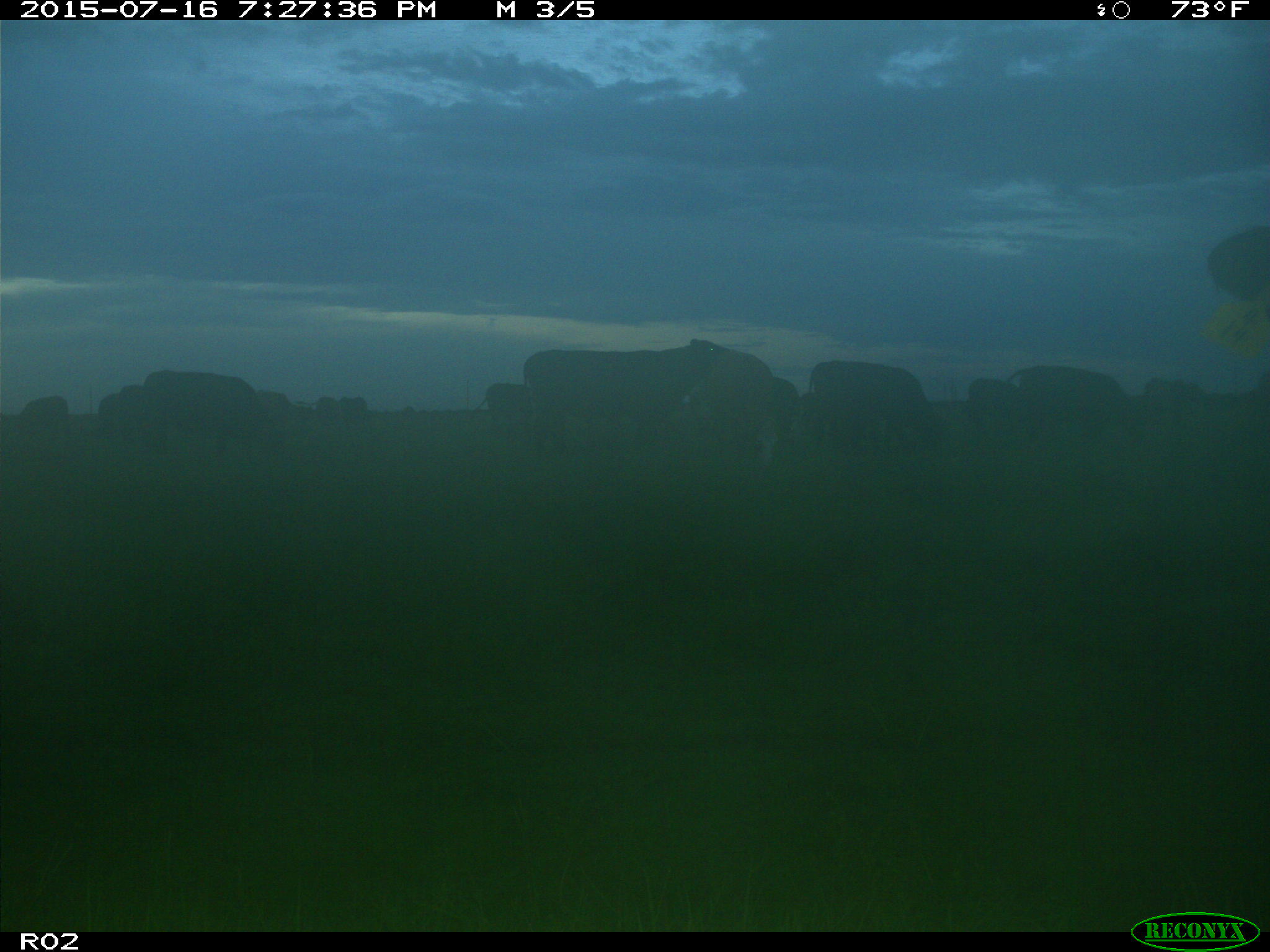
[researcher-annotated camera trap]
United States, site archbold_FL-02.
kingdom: Animalia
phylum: Chordata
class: Mammalia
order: Artiodactyla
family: Bovidae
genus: Bos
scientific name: Bos taurus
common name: domestic cow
Bos taurus (domestic cow).